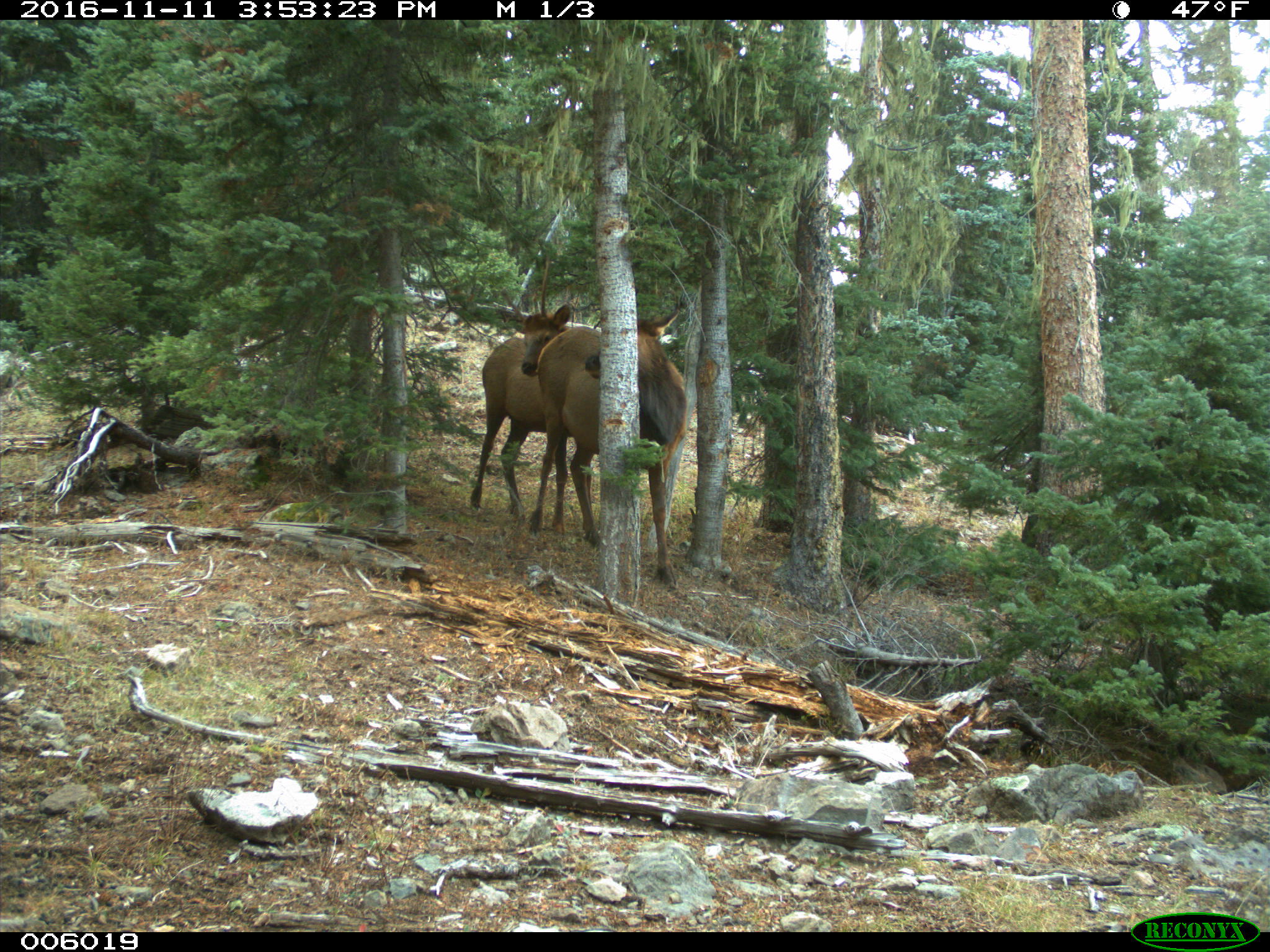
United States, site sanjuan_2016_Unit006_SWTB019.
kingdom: Animalia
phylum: Chordata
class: Mammalia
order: Artiodactyla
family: Cervidae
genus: Cervus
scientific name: Cervus elaphus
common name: red deer